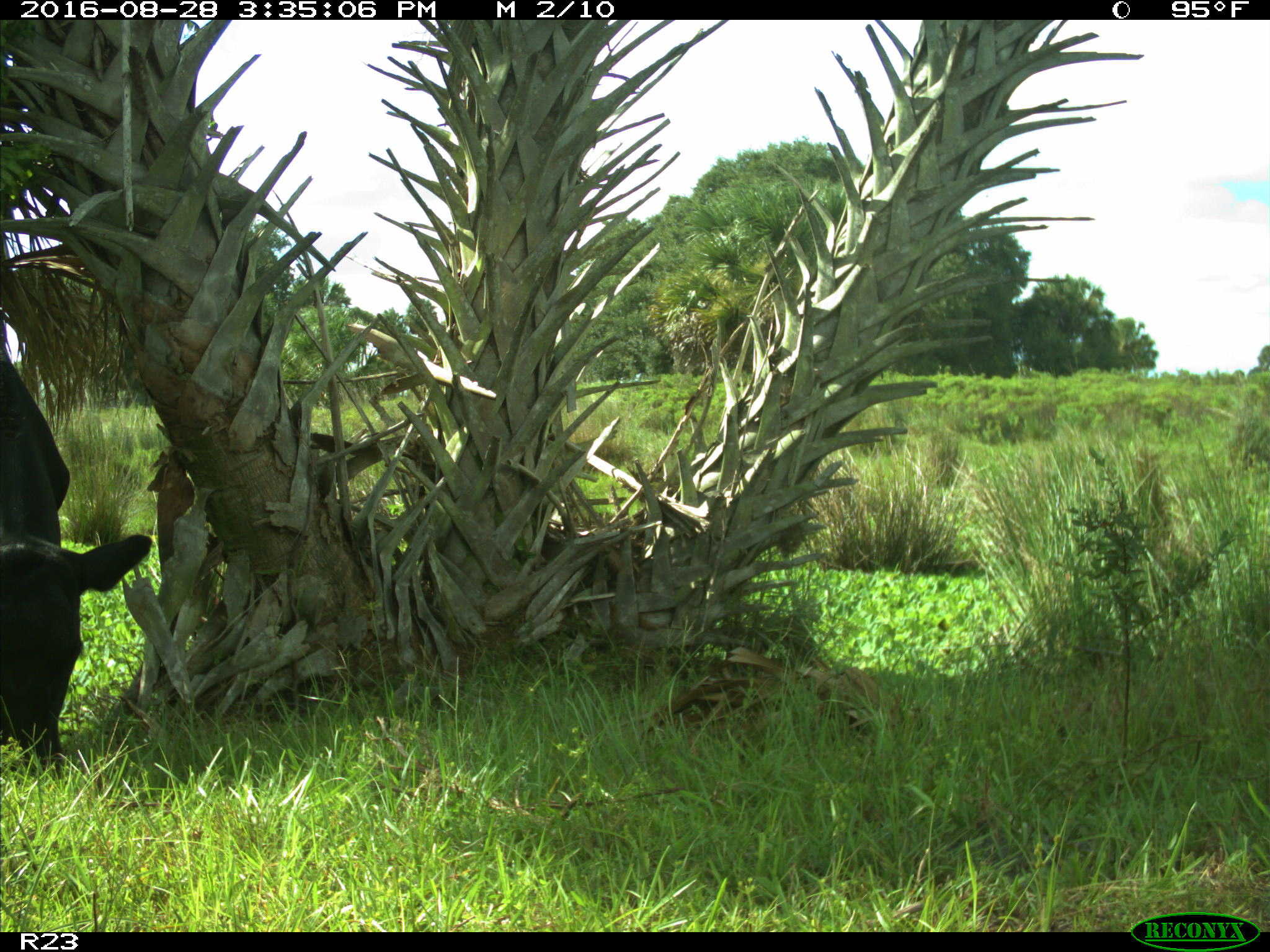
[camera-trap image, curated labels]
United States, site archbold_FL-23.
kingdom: Animalia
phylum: Chordata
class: Mammalia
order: Artiodactyla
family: Bovidae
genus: Bos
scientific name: Bos taurus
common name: domestic cow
Bos taurus (domestic cow).